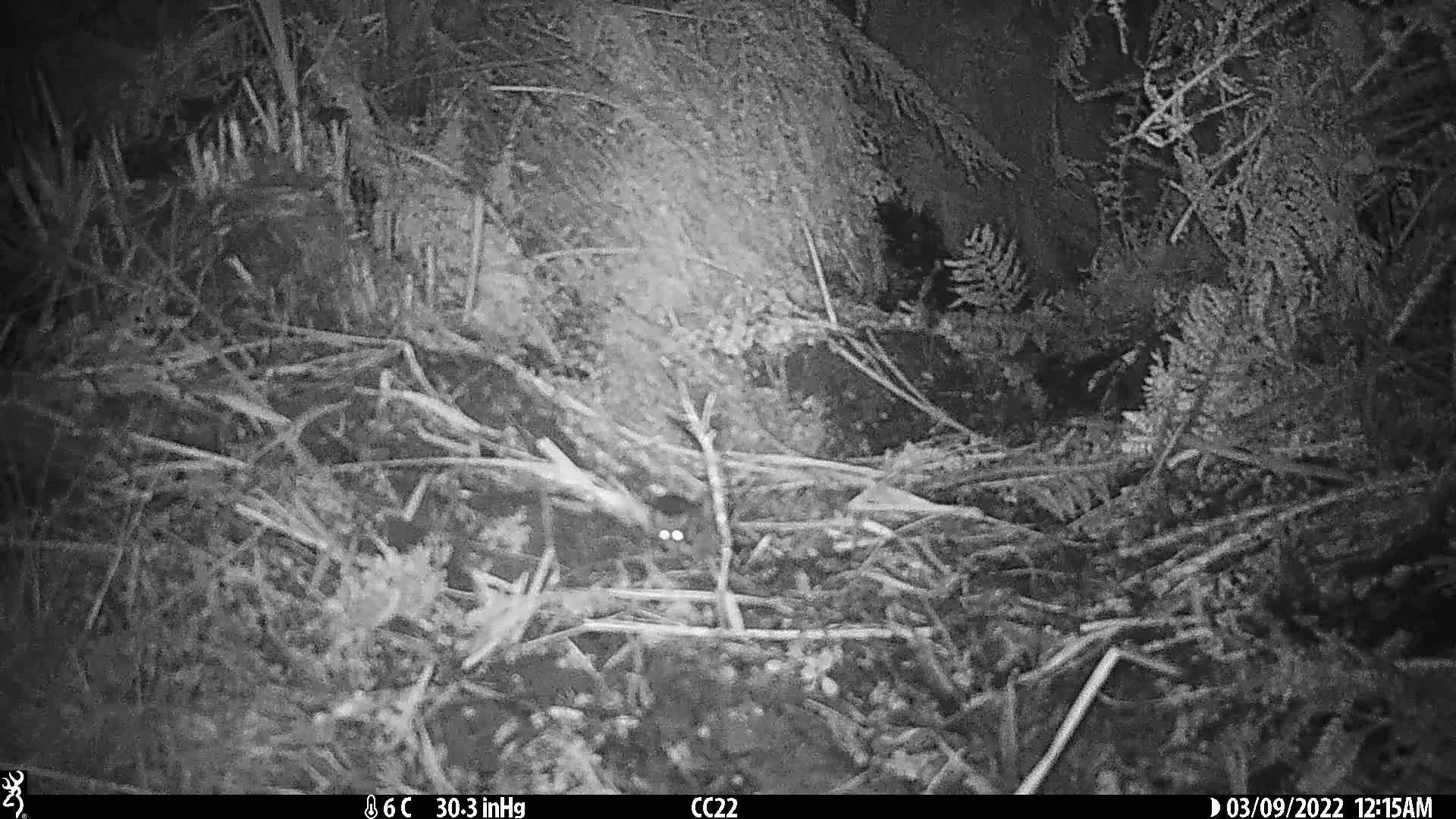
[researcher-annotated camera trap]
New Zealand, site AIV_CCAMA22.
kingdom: Animalia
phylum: Chordata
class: Mammalia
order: Rodentia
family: Muridae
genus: Mus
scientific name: Mus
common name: mouse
Mouse (Mus).